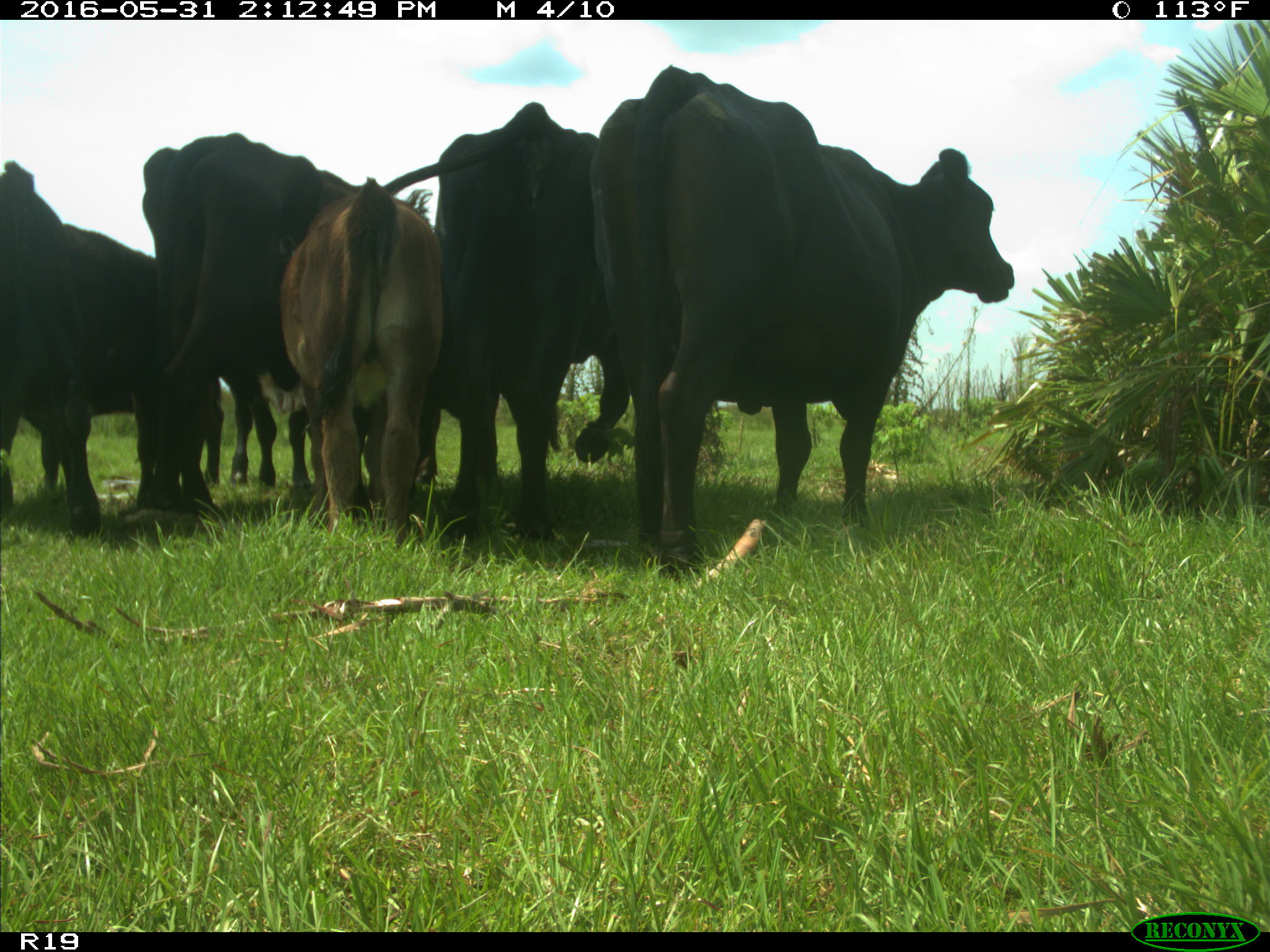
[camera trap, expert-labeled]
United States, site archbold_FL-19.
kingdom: Animalia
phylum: Chordata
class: Mammalia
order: Artiodactyla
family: Bovidae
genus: Bos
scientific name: Bos taurus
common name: domestic cow